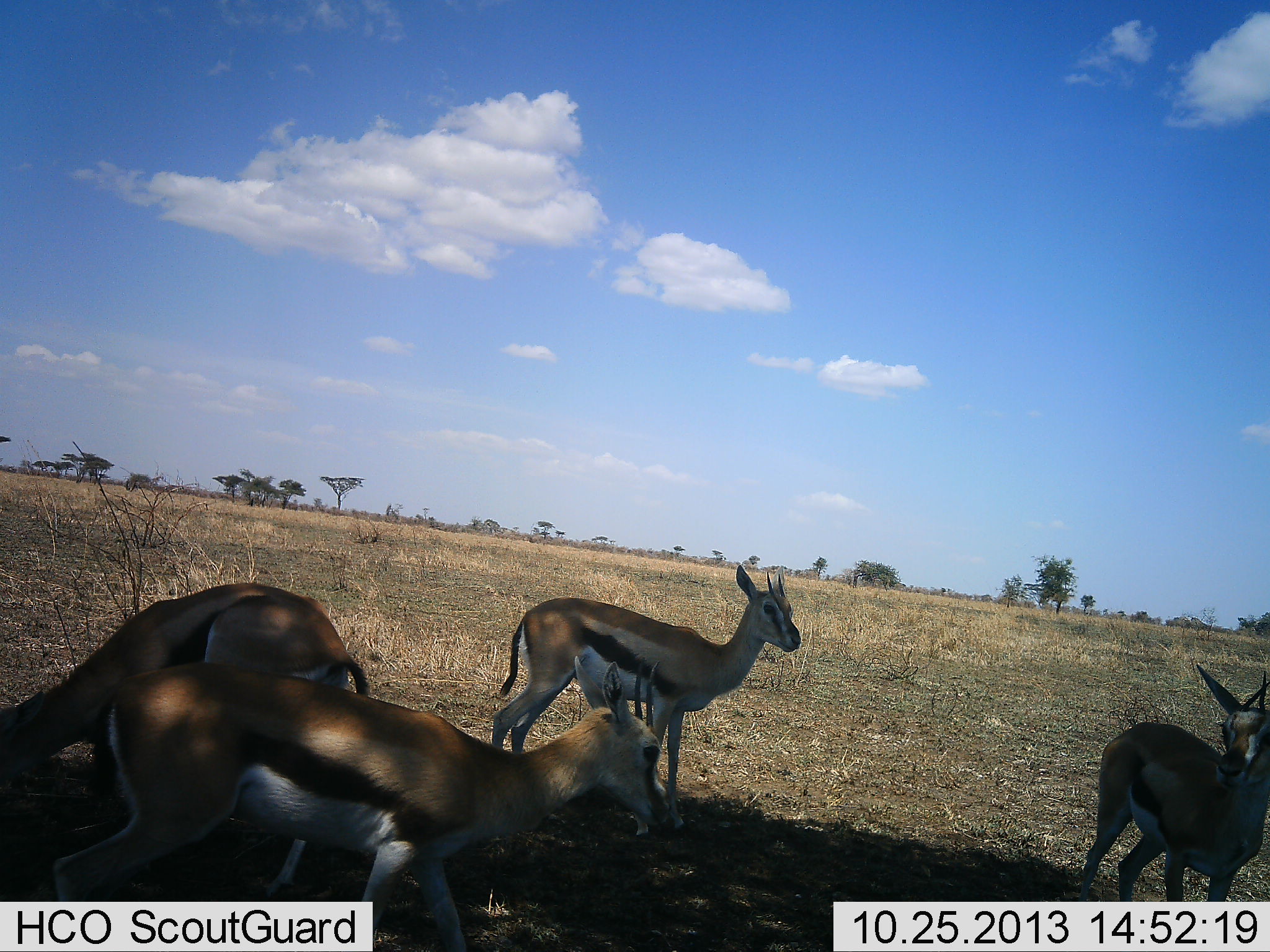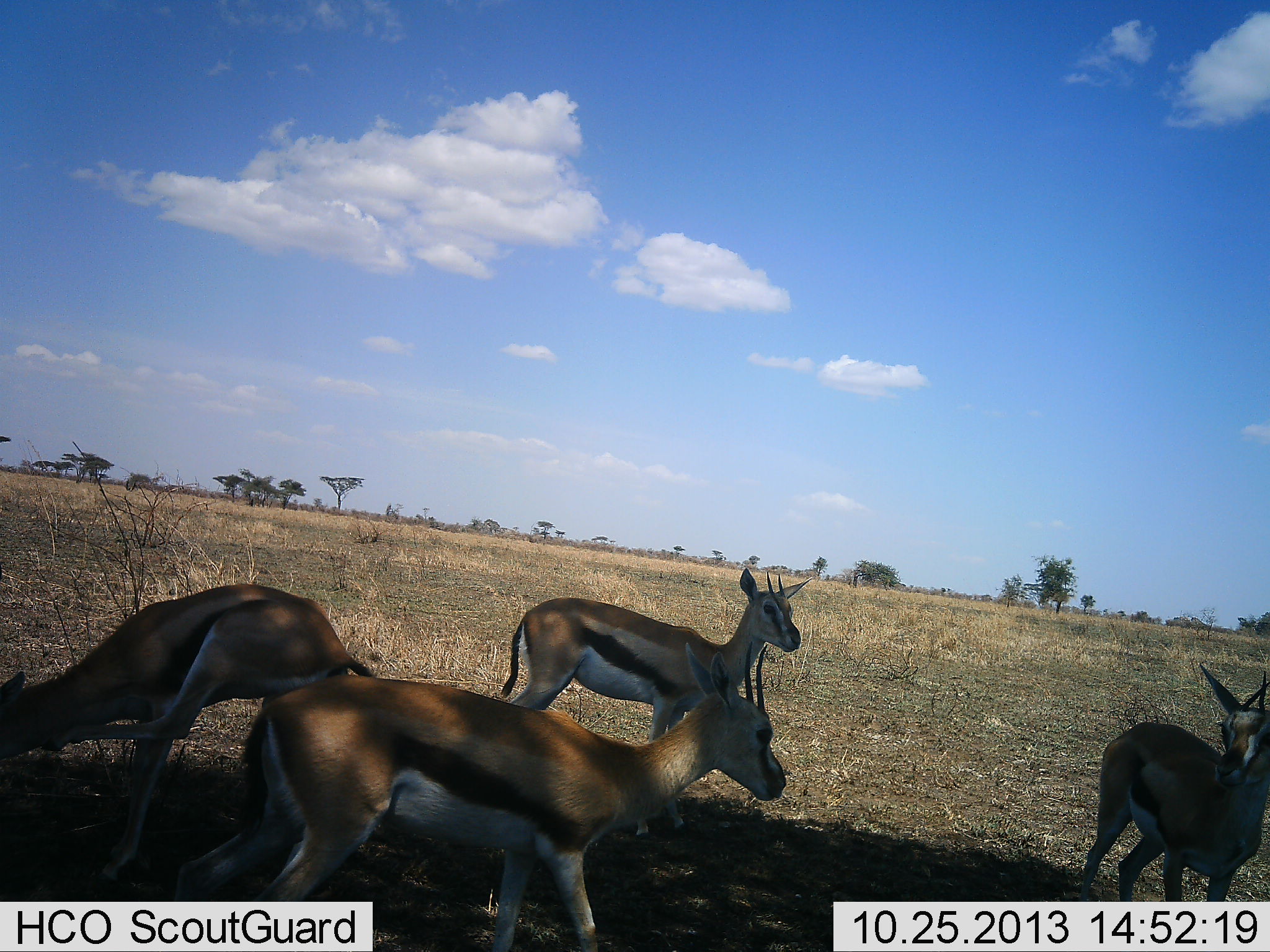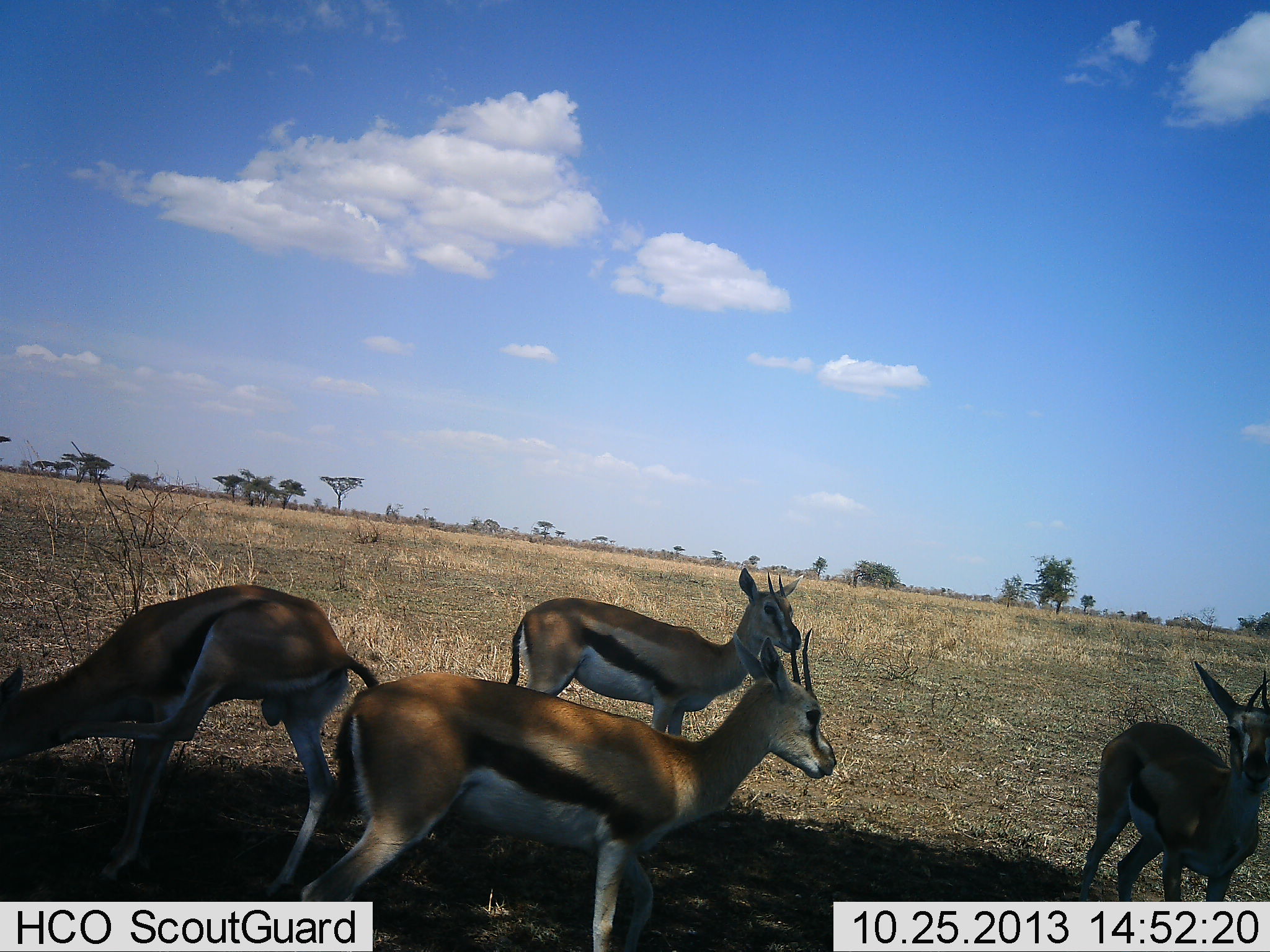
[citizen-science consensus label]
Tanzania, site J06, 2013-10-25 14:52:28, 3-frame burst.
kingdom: Animalia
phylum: Chordata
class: Mammalia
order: Artiodactyla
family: Bovidae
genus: Eudorcas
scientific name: Eudorcas thomsonii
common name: thomson's gazelle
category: gazellethomsons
Gazellethomsons (thomson's gazelle) (Eudorcas thomsonii), count 4. Behavior (volunteer vote fractions): standing 100%, resting 0%, moving 60%, interacting 10%. Young present (vote fraction): 0%. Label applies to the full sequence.